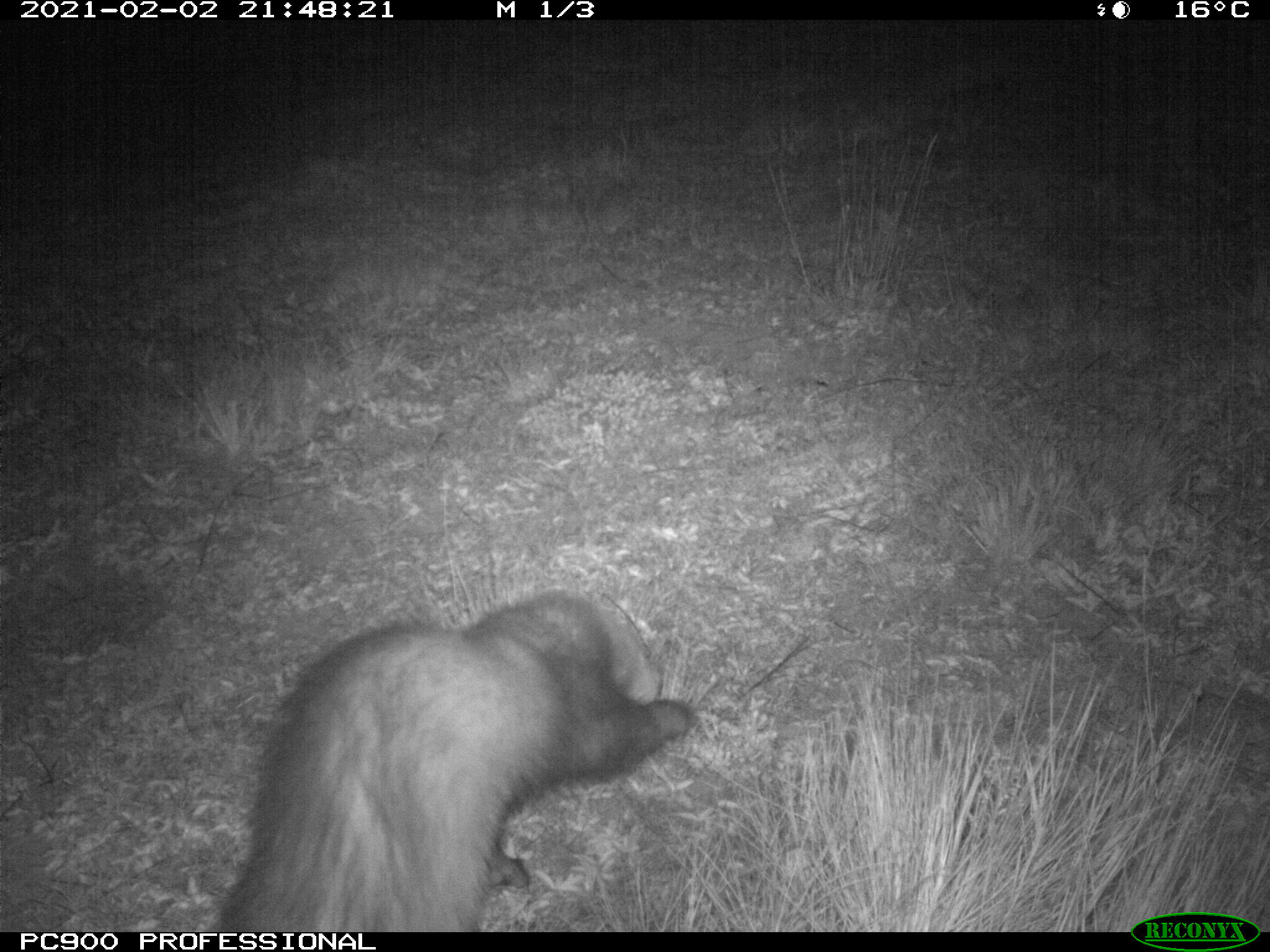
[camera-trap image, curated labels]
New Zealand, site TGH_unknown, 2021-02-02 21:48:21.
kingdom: Animalia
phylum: Chordata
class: Mammalia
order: Carnivora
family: Mustelidae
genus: Mustela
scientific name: Mustela furo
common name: ferret